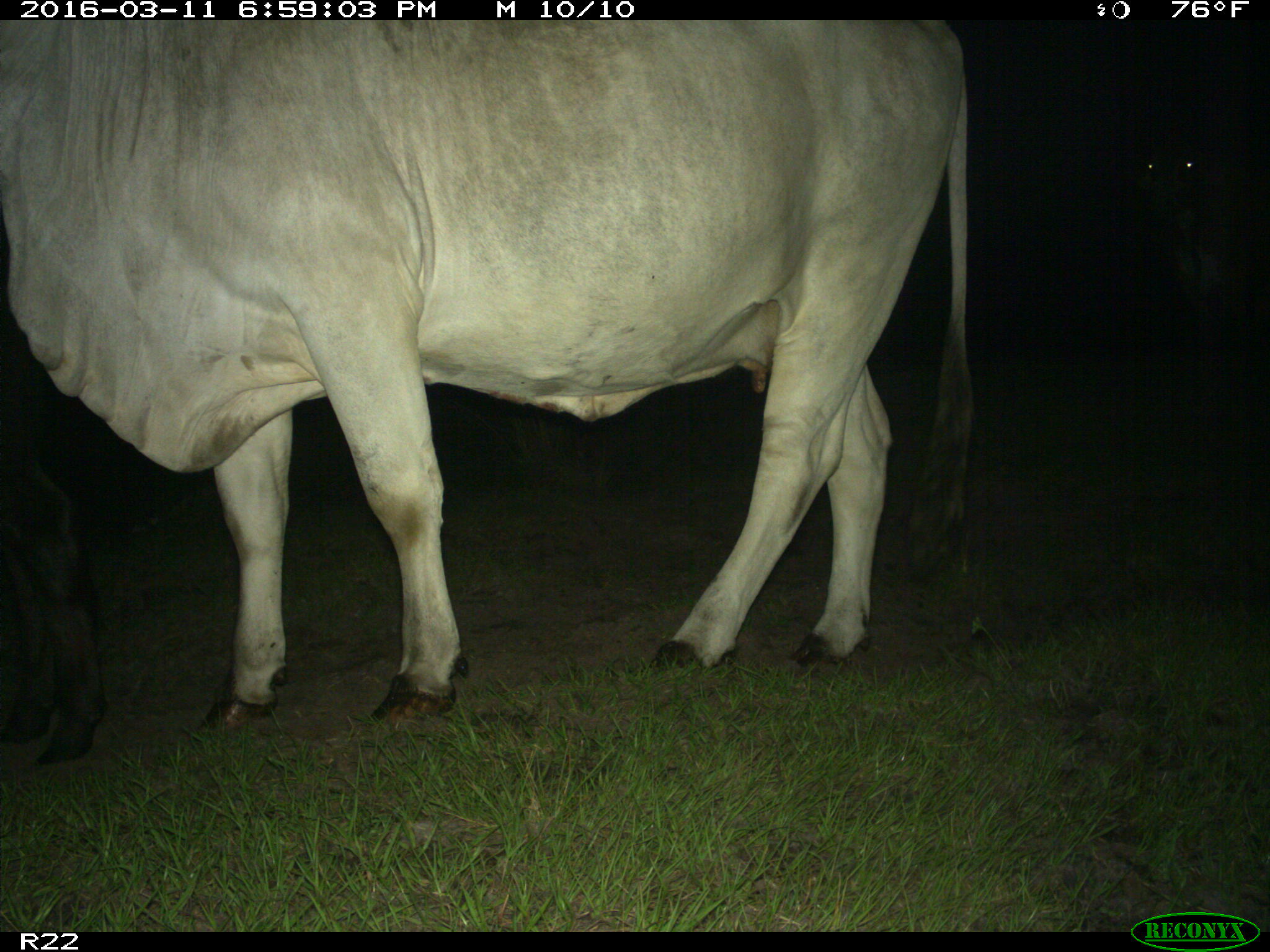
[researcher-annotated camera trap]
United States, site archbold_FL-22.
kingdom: Animalia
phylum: Chordata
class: Mammalia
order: Artiodactyla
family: Bovidae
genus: Bos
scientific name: Bos taurus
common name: domestic cow